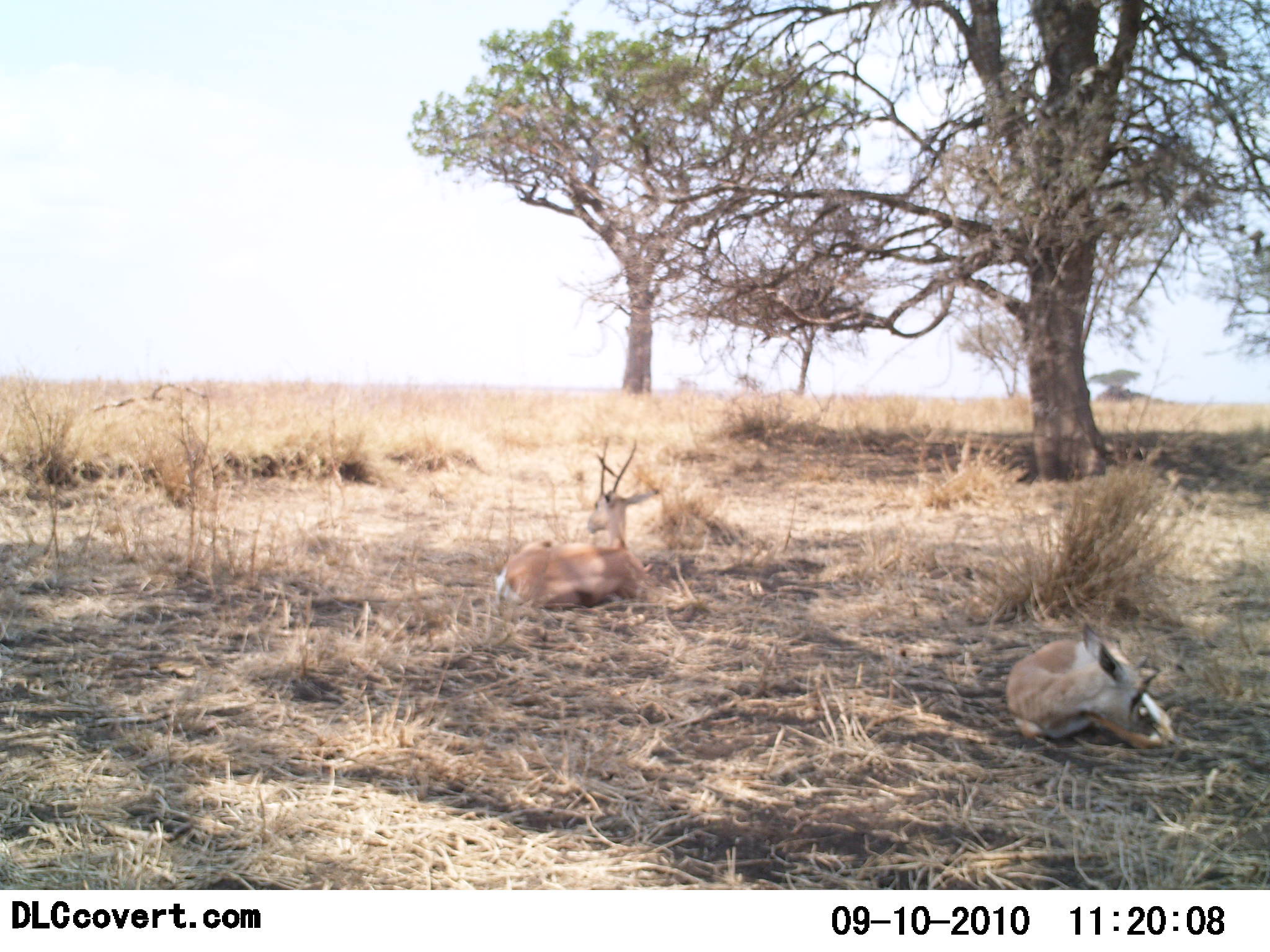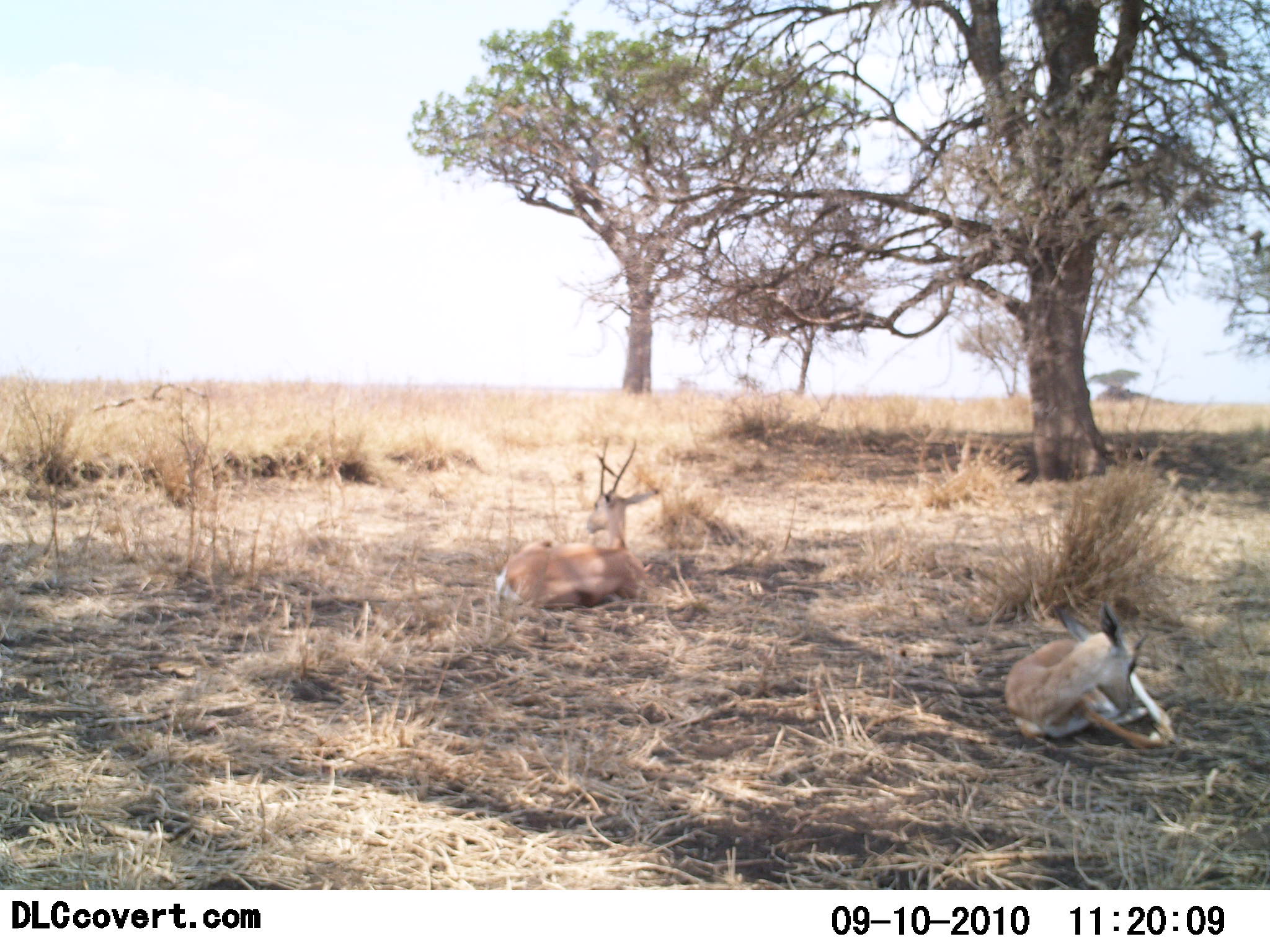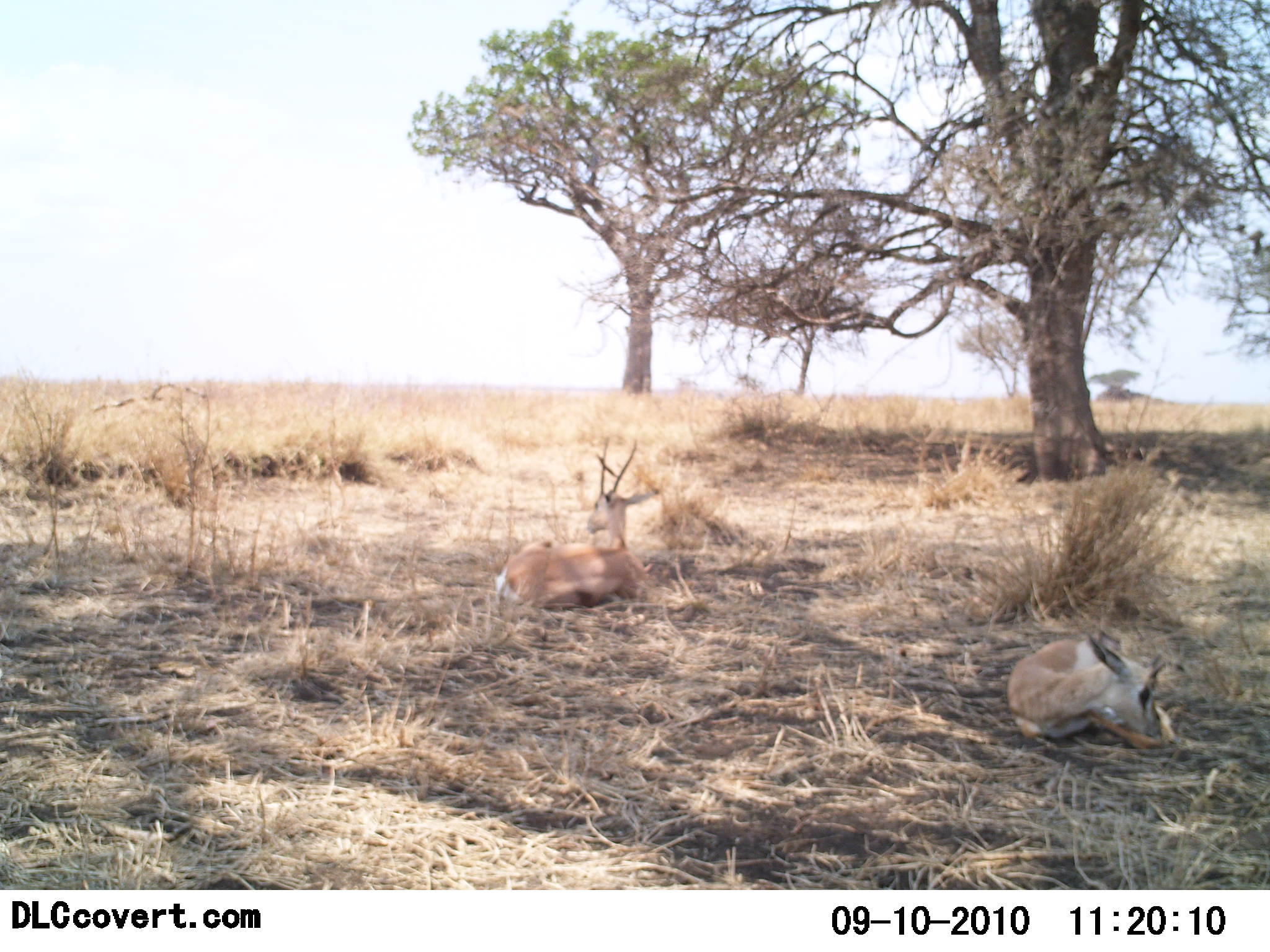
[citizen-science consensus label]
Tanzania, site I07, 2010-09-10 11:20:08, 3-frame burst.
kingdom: Animalia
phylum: Chordata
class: Mammalia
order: Artiodactyla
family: Bovidae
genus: Nanger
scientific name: Nanger granti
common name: grant's gazelle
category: gazellegrants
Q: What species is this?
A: Gazellegrants (grant's gazelle) (Nanger granti).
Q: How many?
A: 2.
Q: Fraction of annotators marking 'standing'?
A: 0%.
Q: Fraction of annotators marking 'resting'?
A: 100%.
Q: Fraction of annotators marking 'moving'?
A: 0%.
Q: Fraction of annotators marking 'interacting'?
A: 0%.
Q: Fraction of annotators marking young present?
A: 0%.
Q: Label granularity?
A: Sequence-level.